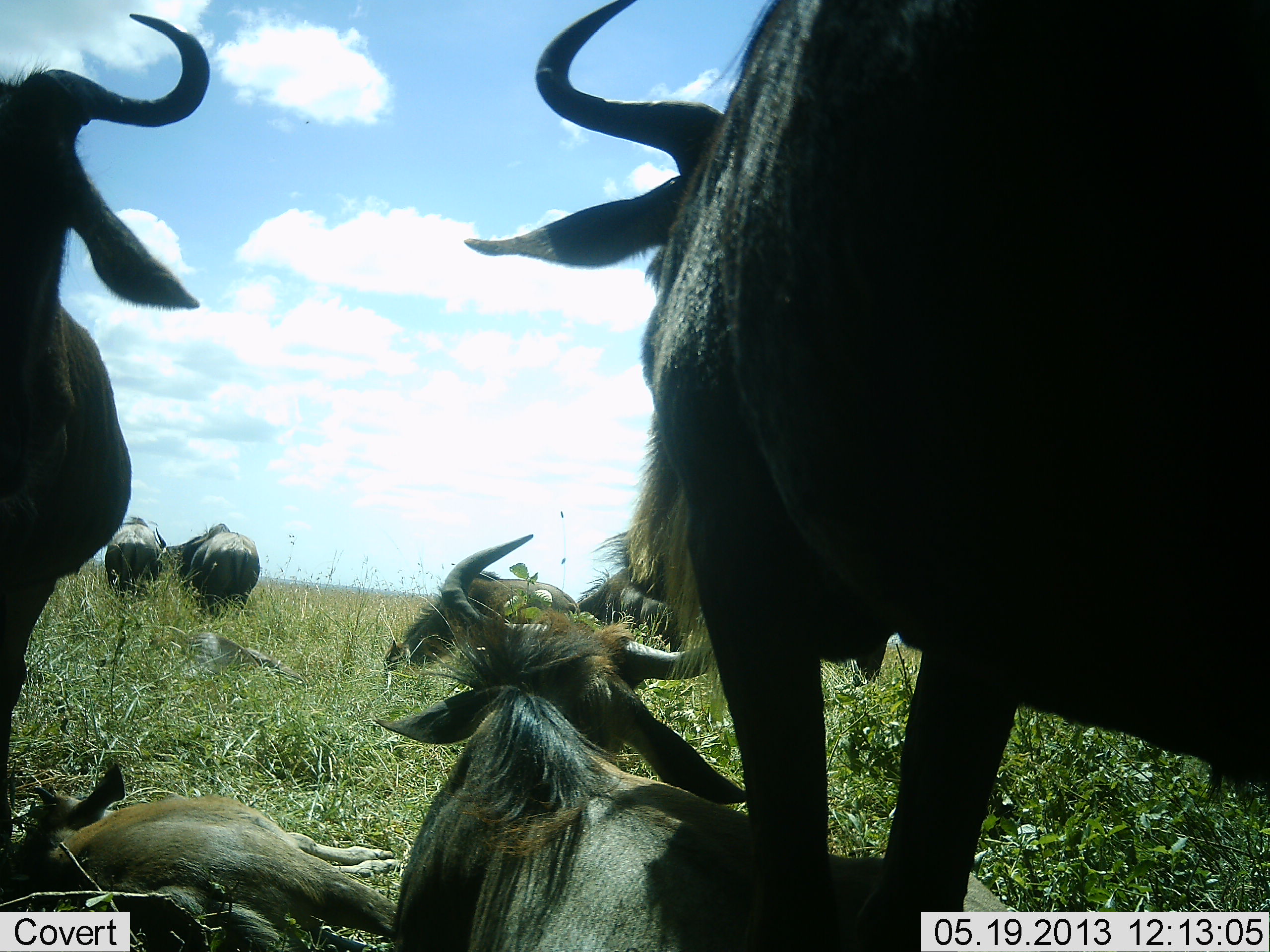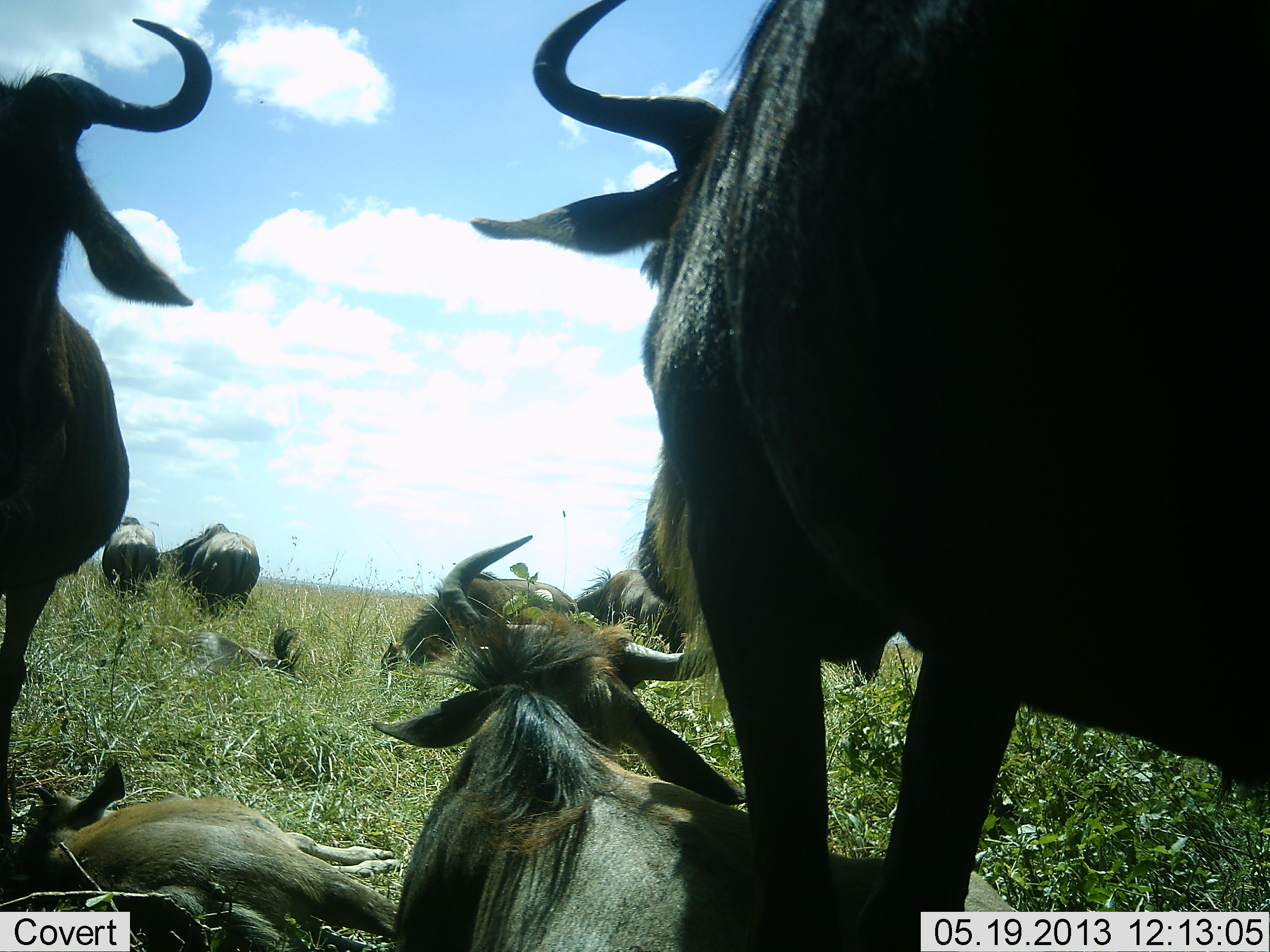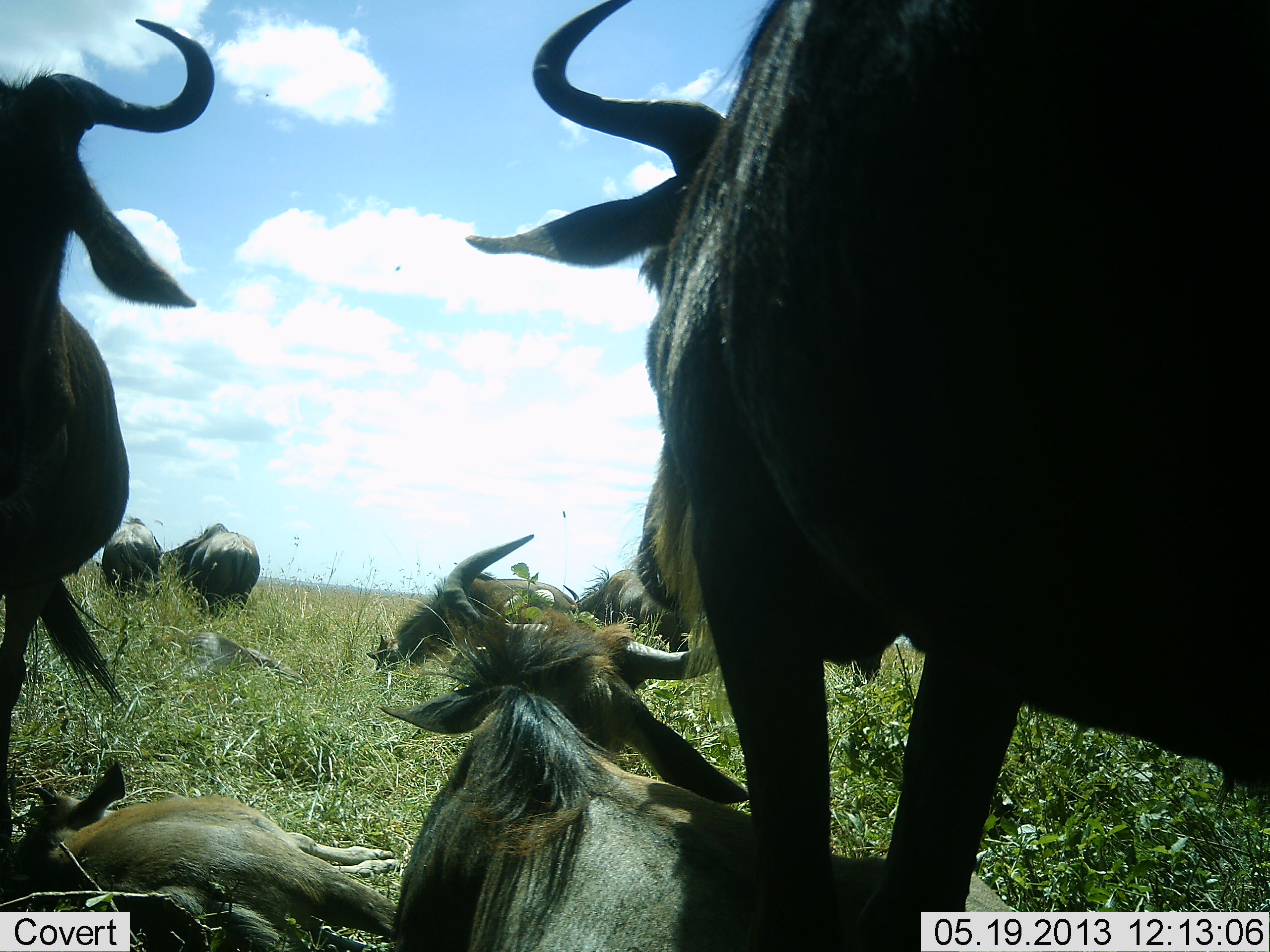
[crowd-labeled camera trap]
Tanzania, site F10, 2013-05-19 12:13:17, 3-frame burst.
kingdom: Animalia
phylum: Chordata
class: Mammalia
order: Artiodactyla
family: Bovidae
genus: Connochaetes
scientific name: Connochaetes taurinus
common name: blue wildebeest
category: wildebeest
Wildebeest (blue wildebeest) (Connochaetes taurinus), count 8. Behavior (volunteer vote fractions): standing 64%, resting 100%, moving 0%, interacting 18%. Young present (vote fraction): 18%. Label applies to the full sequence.